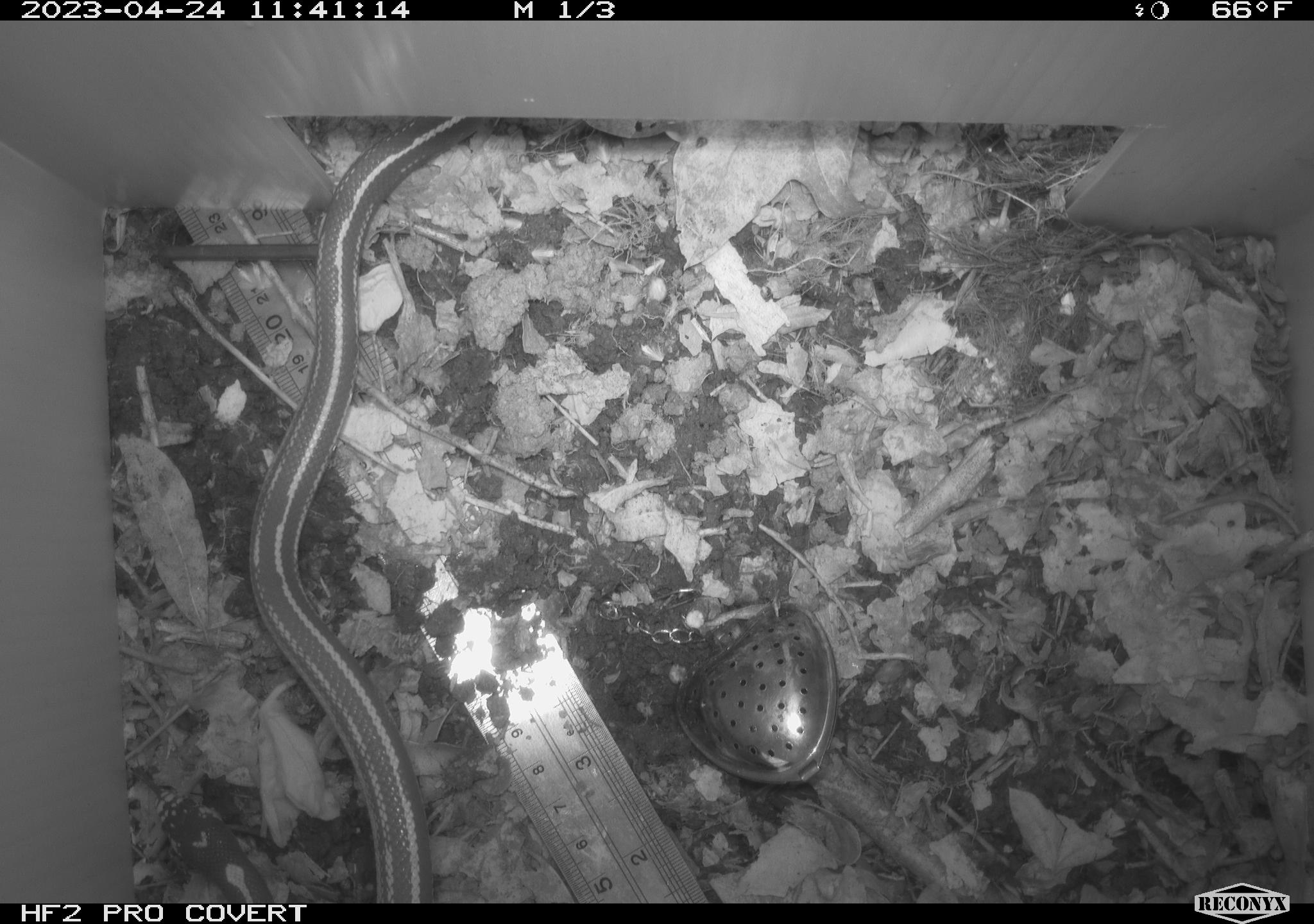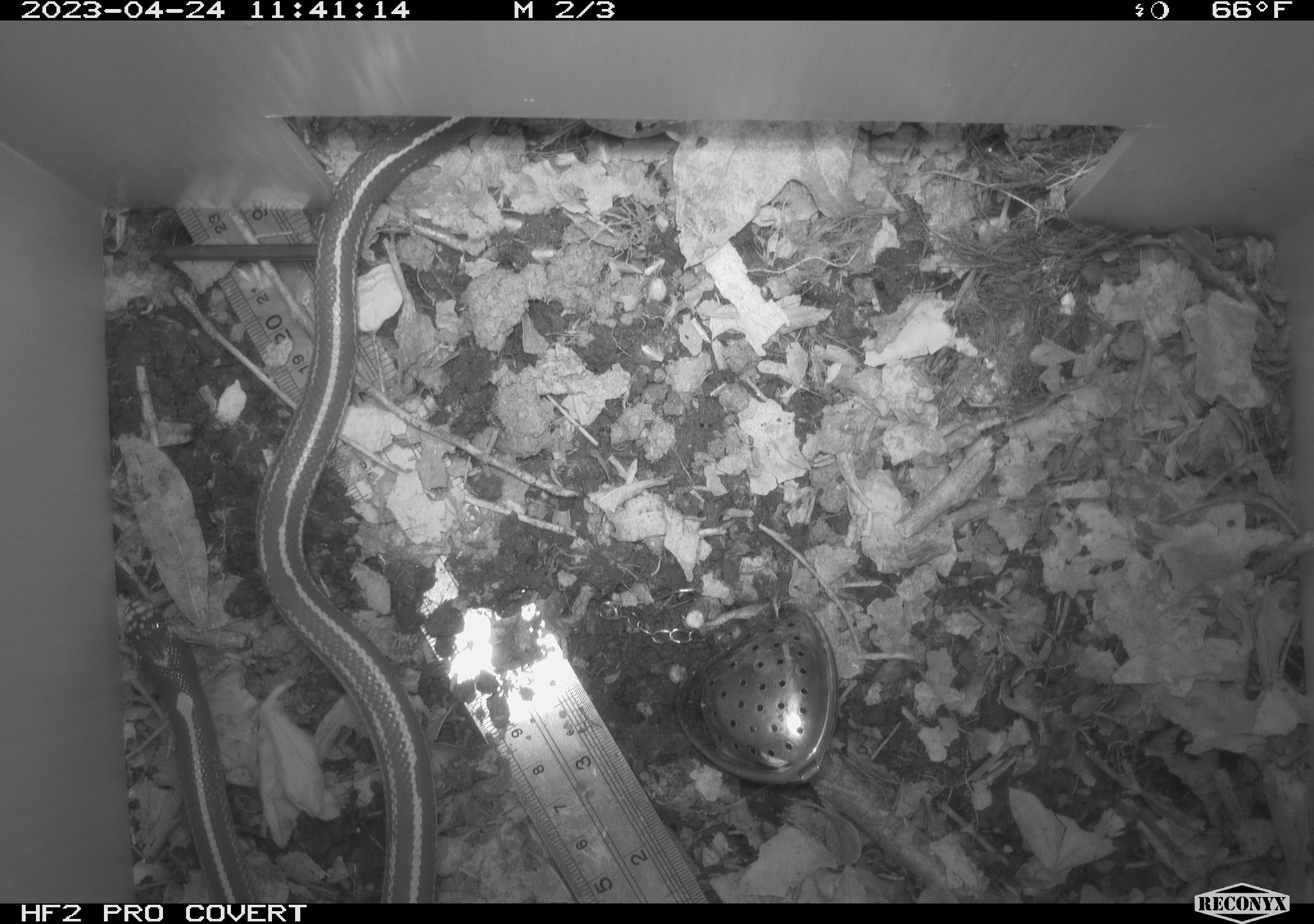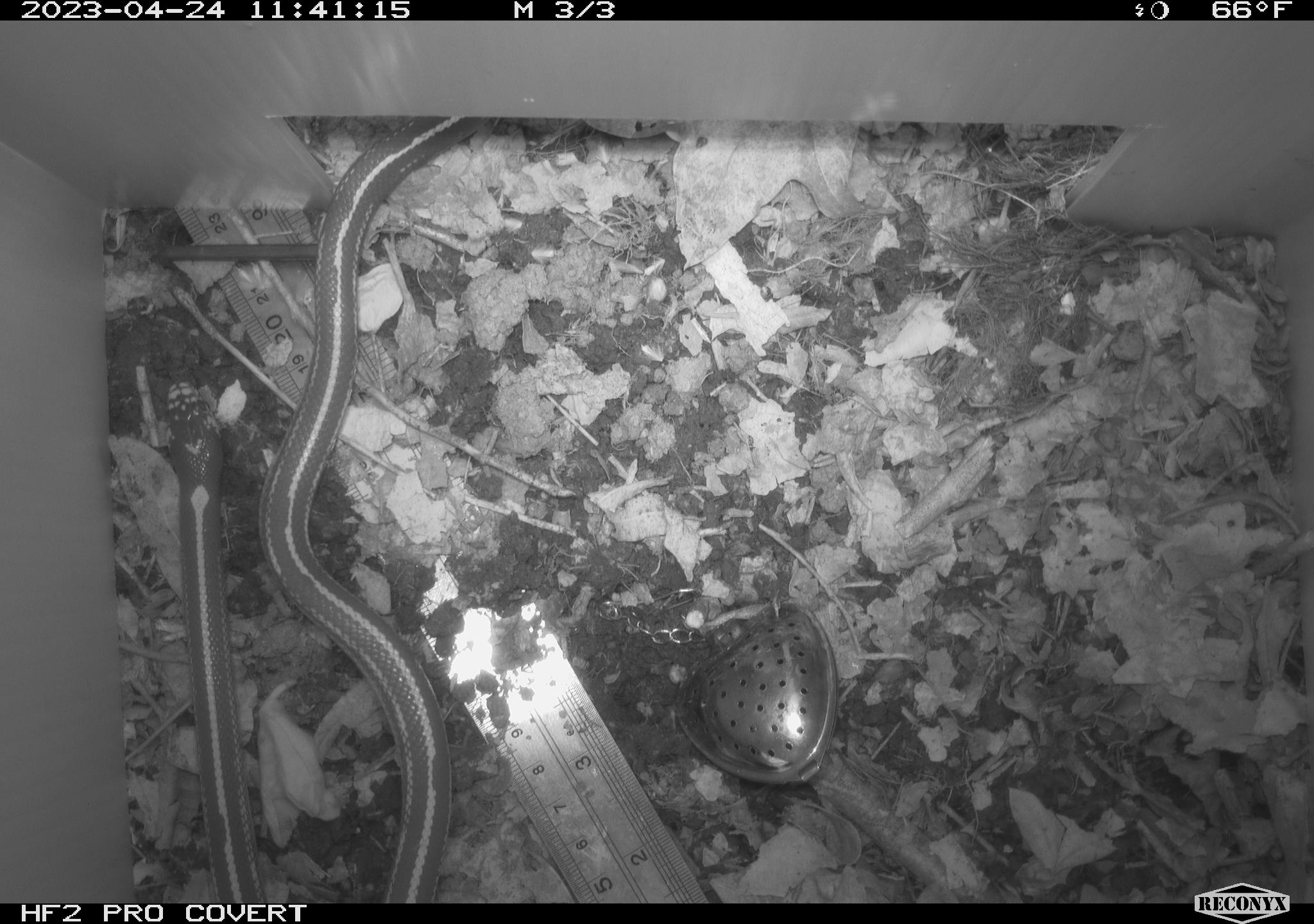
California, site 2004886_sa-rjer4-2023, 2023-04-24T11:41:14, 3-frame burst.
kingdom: Animalia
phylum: Chordata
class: Reptilia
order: Squamata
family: Colubridae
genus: Lampropeltis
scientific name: Lampropeltis californiae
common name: california kingsnake